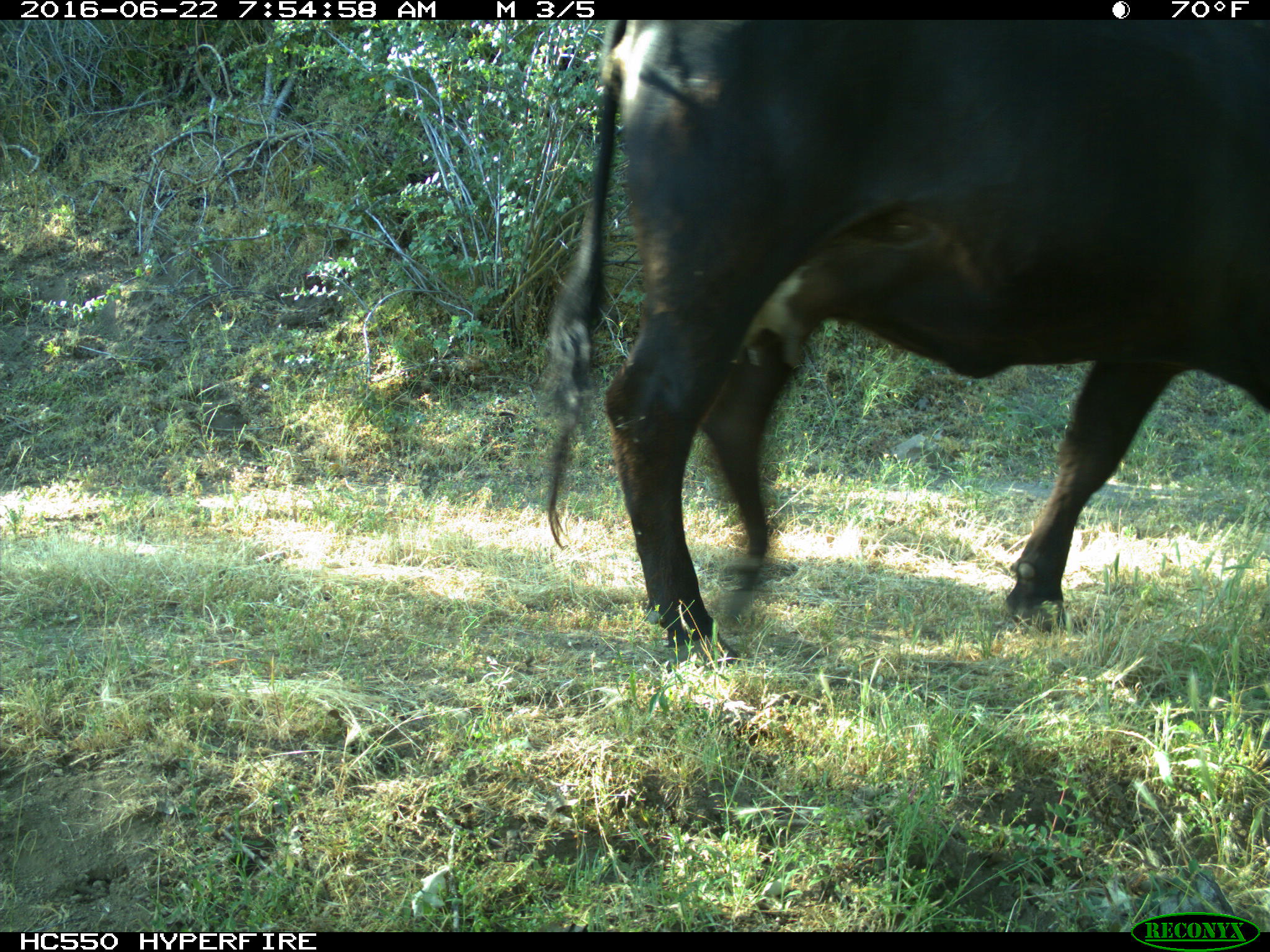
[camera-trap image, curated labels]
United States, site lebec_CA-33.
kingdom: Animalia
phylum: Chordata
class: Mammalia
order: Artiodactyla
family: Bovidae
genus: Bos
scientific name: Bos taurus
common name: domestic cow